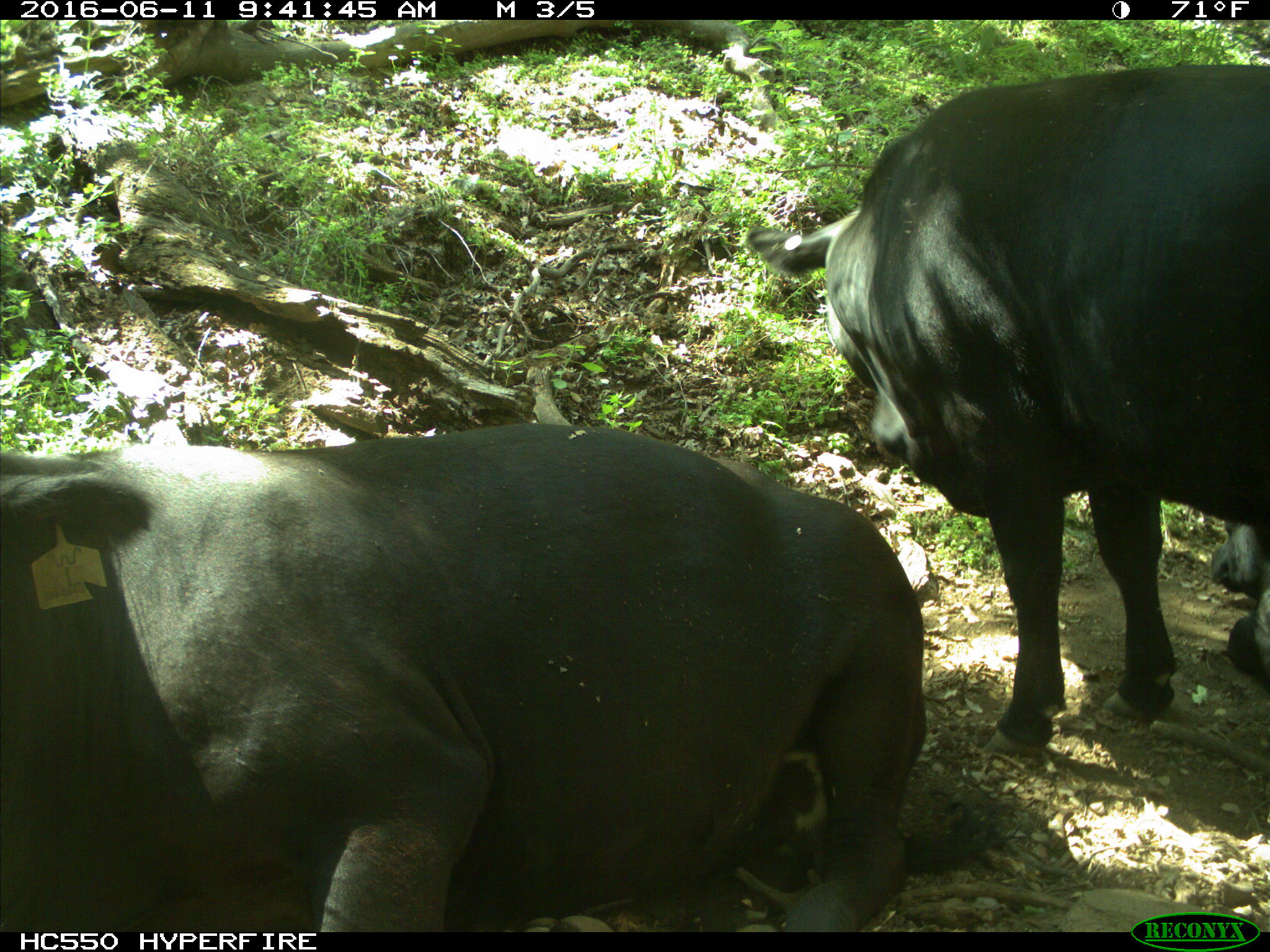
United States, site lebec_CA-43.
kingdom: Animalia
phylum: Chordata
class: Mammalia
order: Artiodactyla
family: Bovidae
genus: Bos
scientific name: Bos taurus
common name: domestic cow